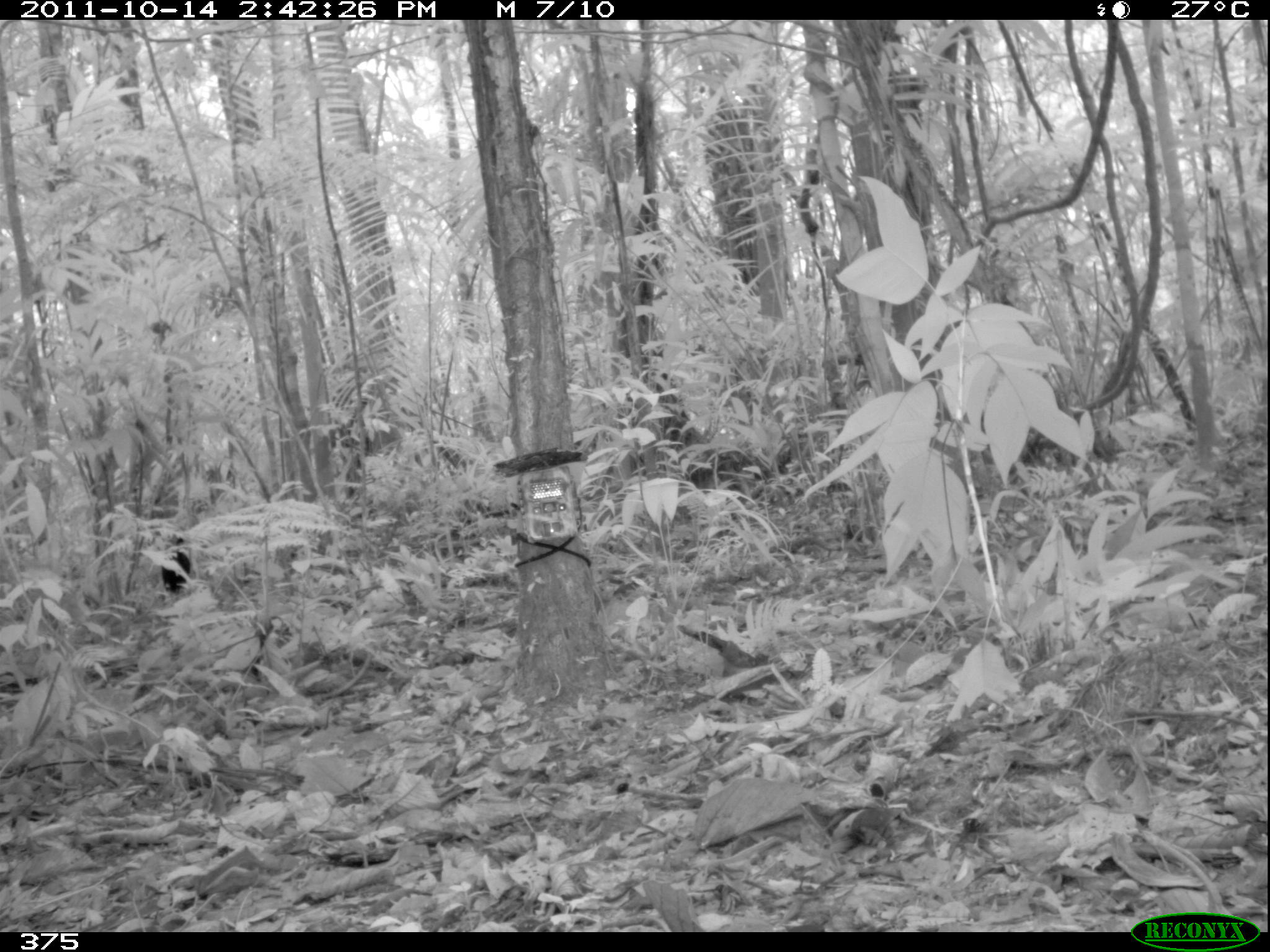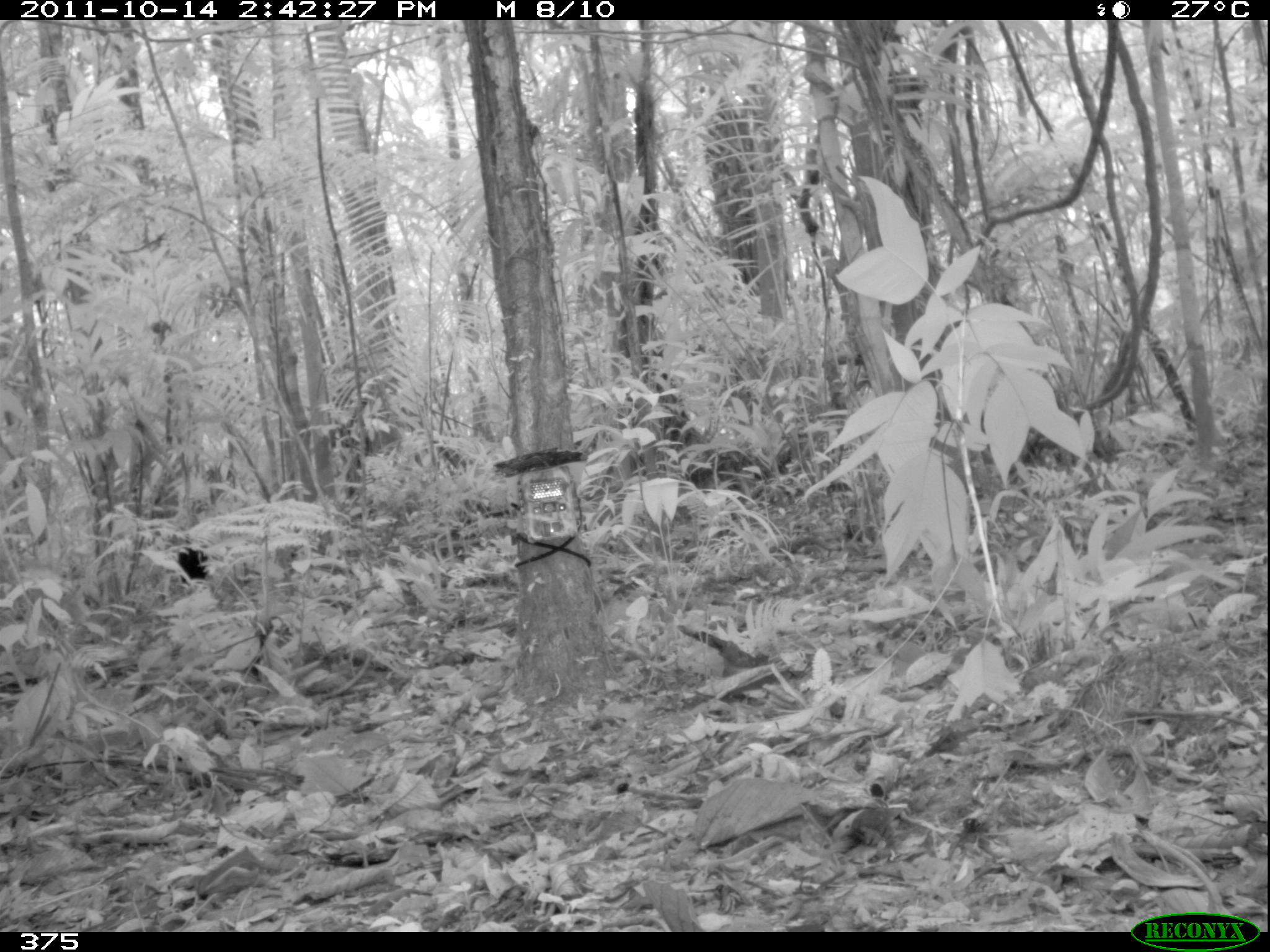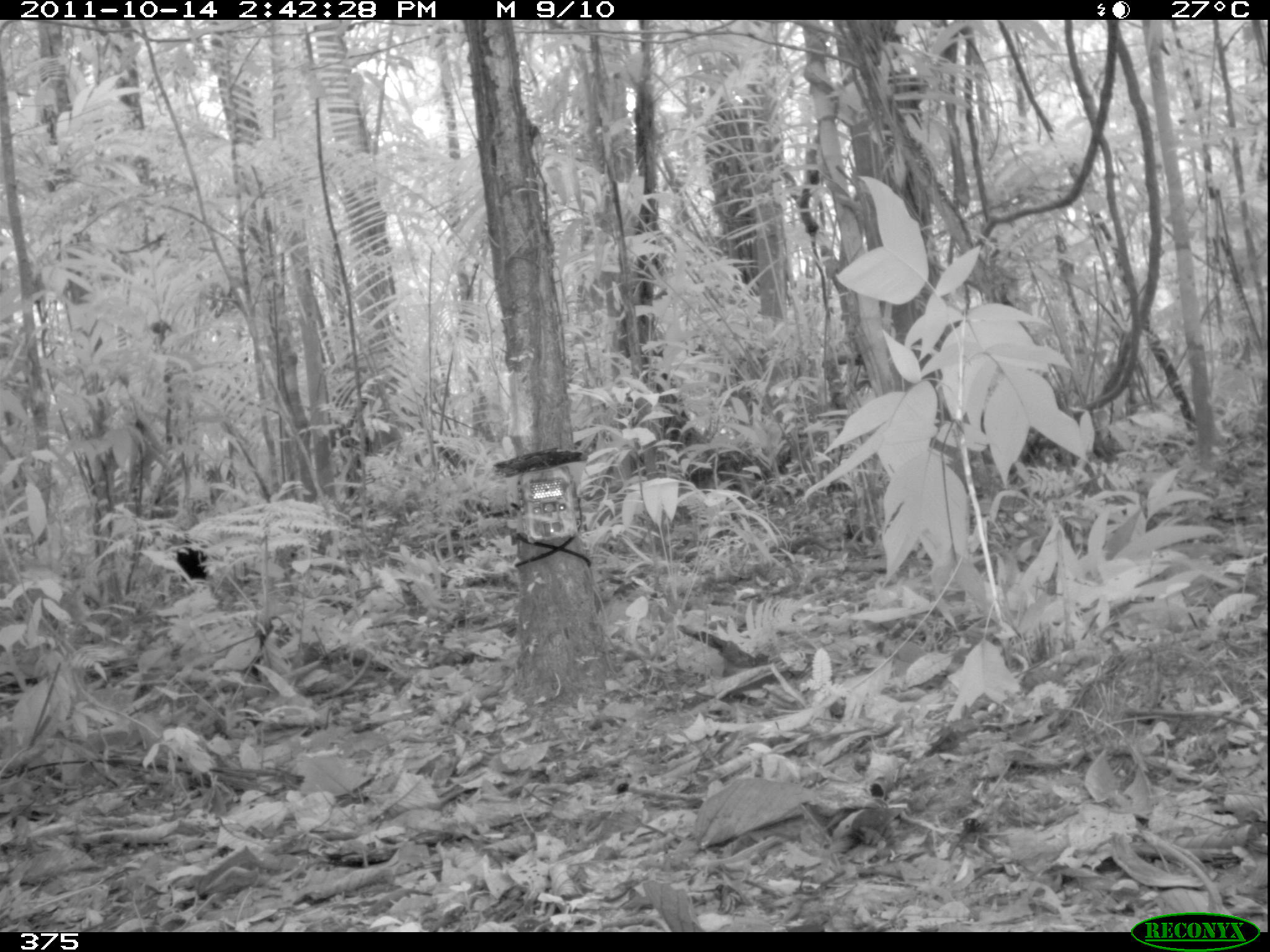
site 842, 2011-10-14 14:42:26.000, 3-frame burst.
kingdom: Animalia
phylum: Chordata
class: Aves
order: Gruiformes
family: Psophiidae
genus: Psophia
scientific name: Psophia leucoptera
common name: pale-winged trumpeter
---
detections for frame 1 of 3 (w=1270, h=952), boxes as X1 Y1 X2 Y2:
psophia leucoptera: 161 537 192 596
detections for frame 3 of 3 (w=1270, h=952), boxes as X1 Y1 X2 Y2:
psophia leucoptera: 177 536 210 585